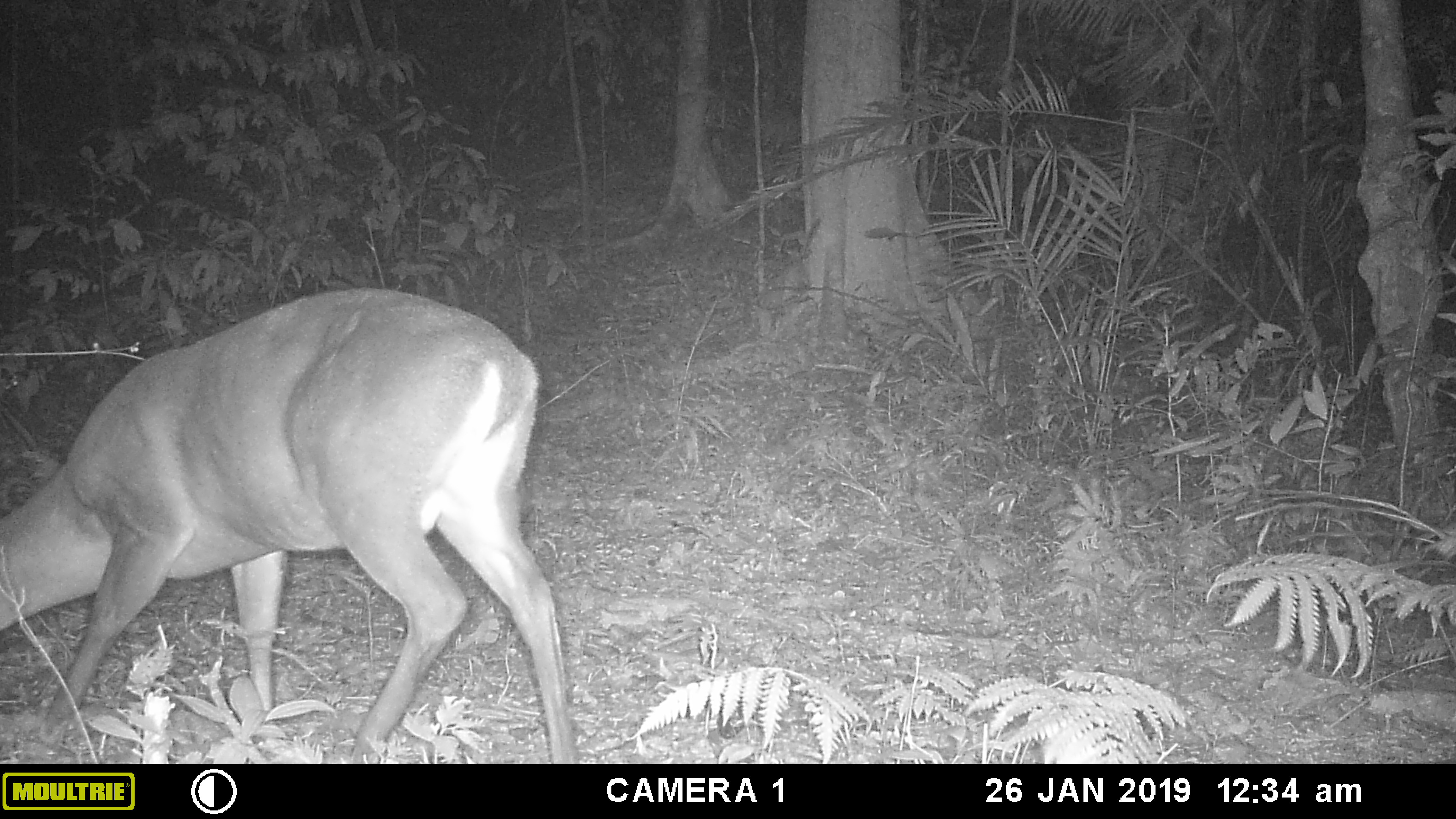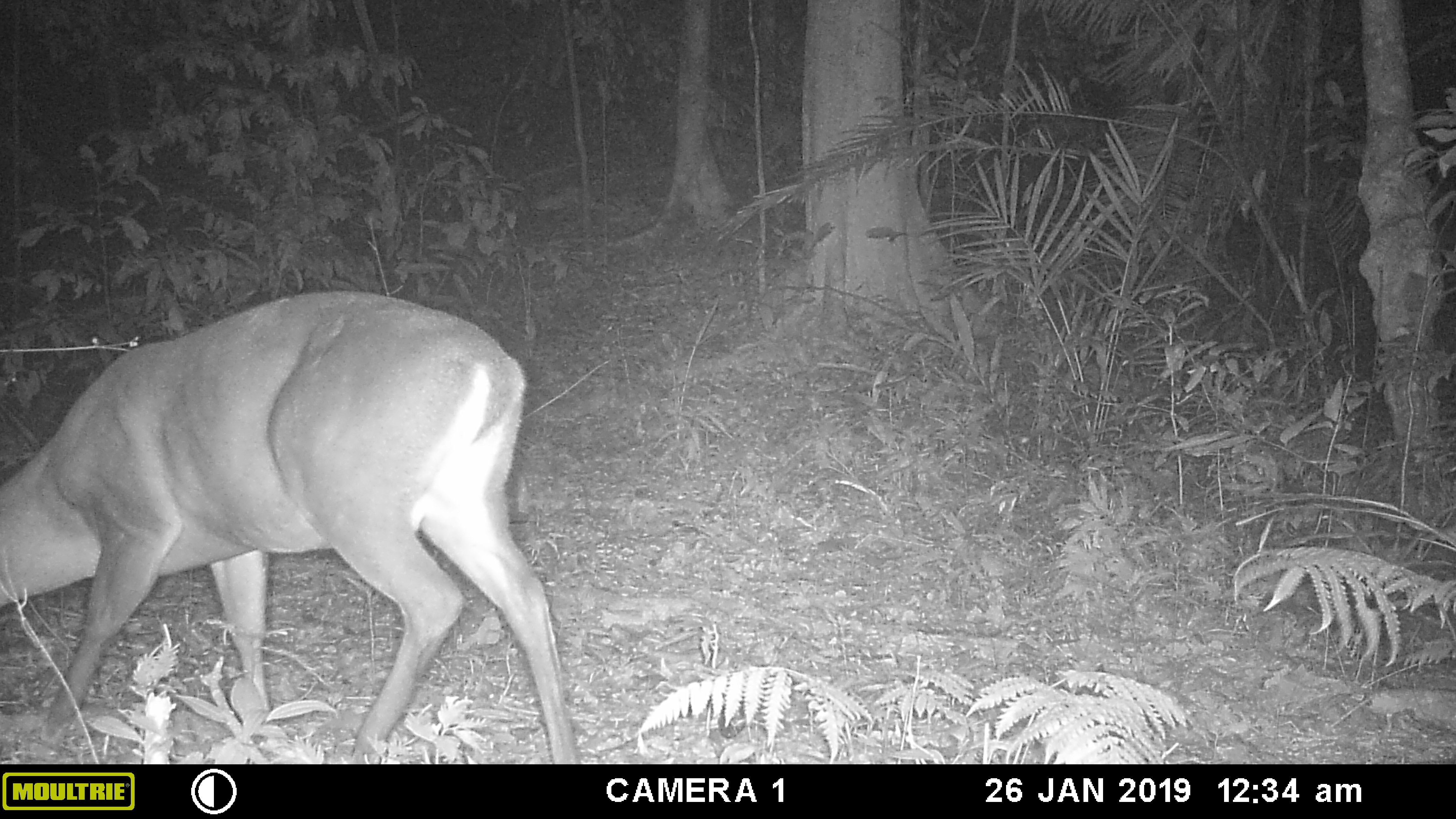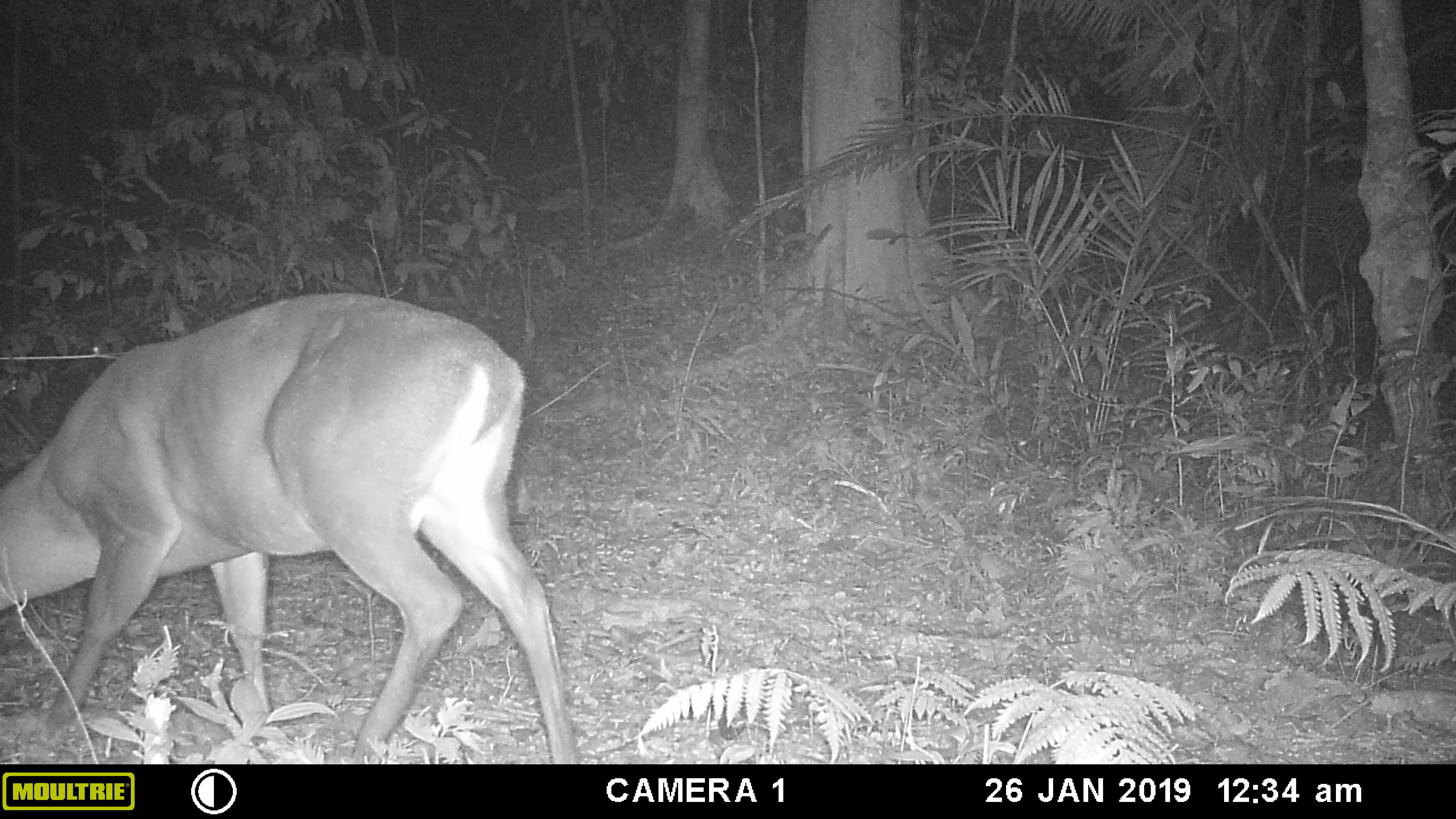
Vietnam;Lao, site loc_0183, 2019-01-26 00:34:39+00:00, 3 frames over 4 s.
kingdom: Animalia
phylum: Chordata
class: Mammalia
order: Artiodactyla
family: Cervidae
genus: Muntiacus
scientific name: Muntiacus vuquangensis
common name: large-antlered muntjac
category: large antlered muntjac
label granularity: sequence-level